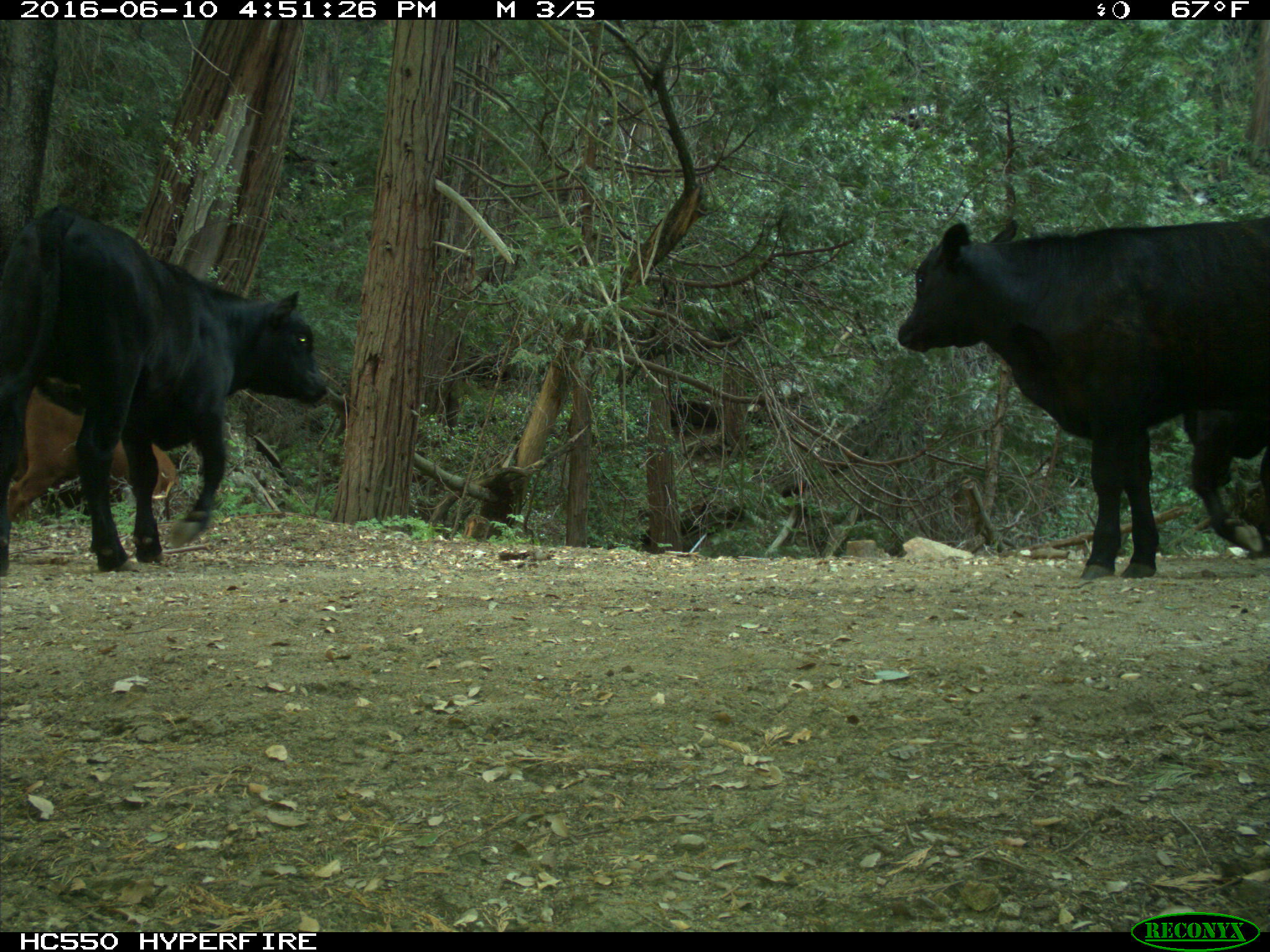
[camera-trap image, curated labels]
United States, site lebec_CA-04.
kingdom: Animalia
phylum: Chordata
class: Mammalia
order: Artiodactyla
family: Bovidae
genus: Bos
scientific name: Bos taurus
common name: domestic cow